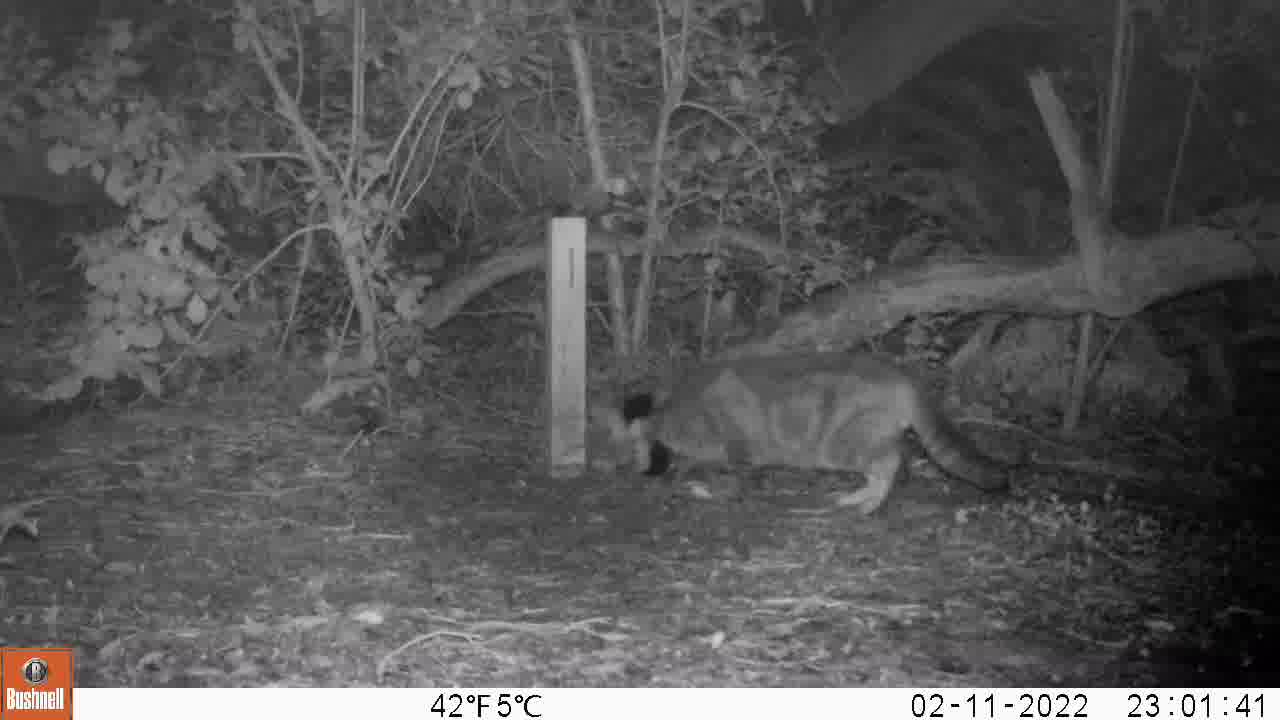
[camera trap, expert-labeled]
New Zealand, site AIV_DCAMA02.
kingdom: Animalia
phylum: Chordata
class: Mammalia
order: Carnivora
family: Felidae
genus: Felis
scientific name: Felis catus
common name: domestic cat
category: cat